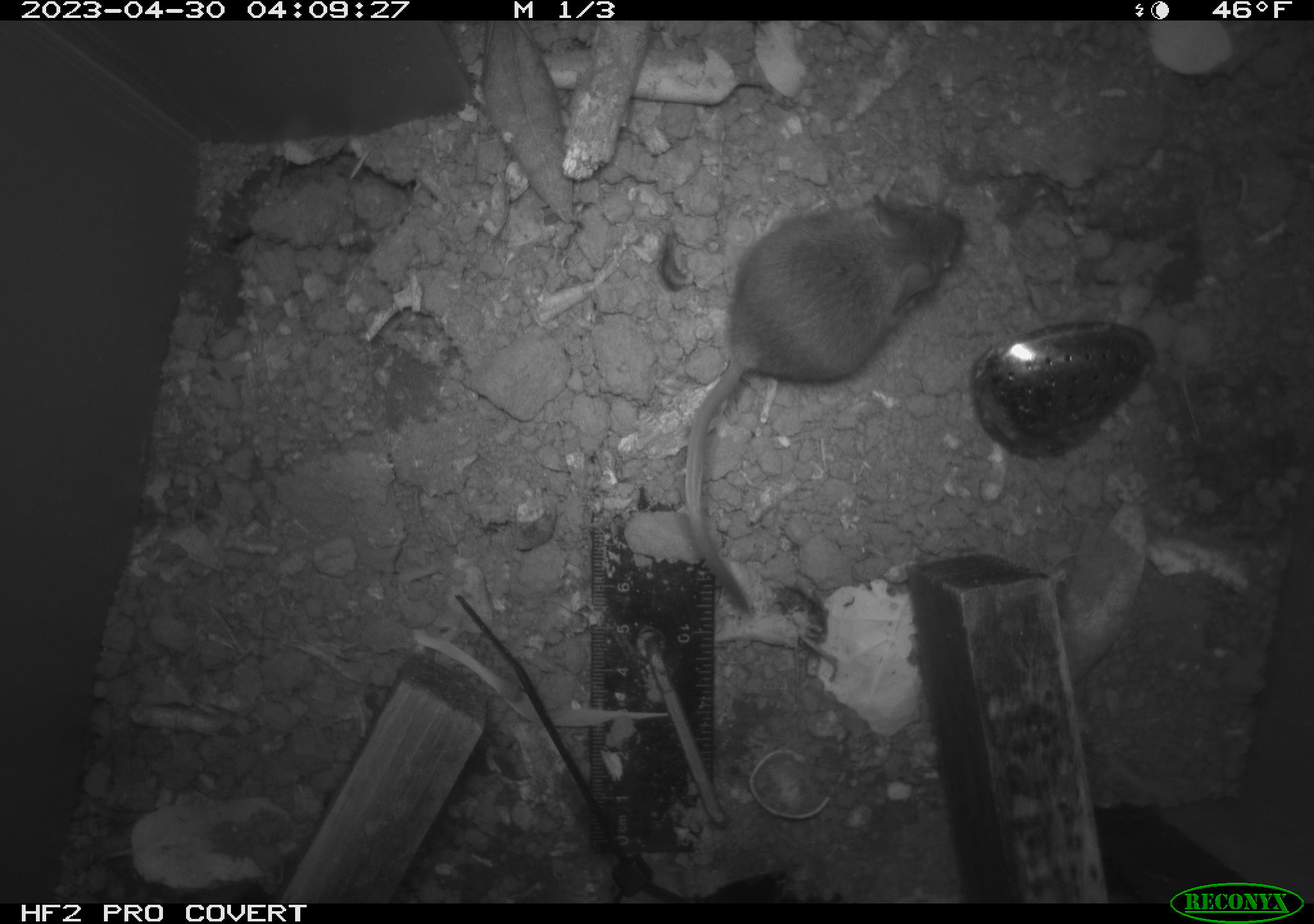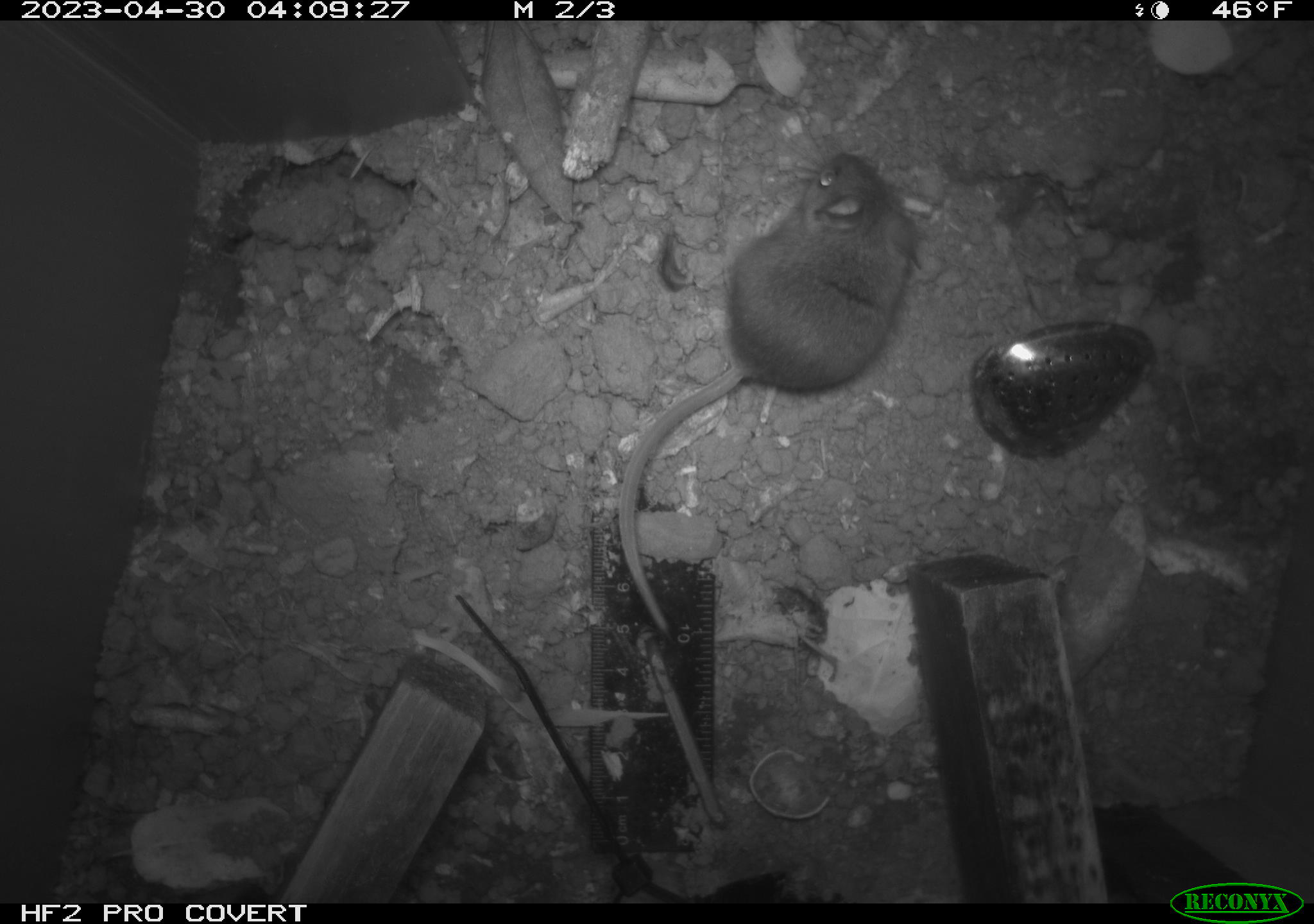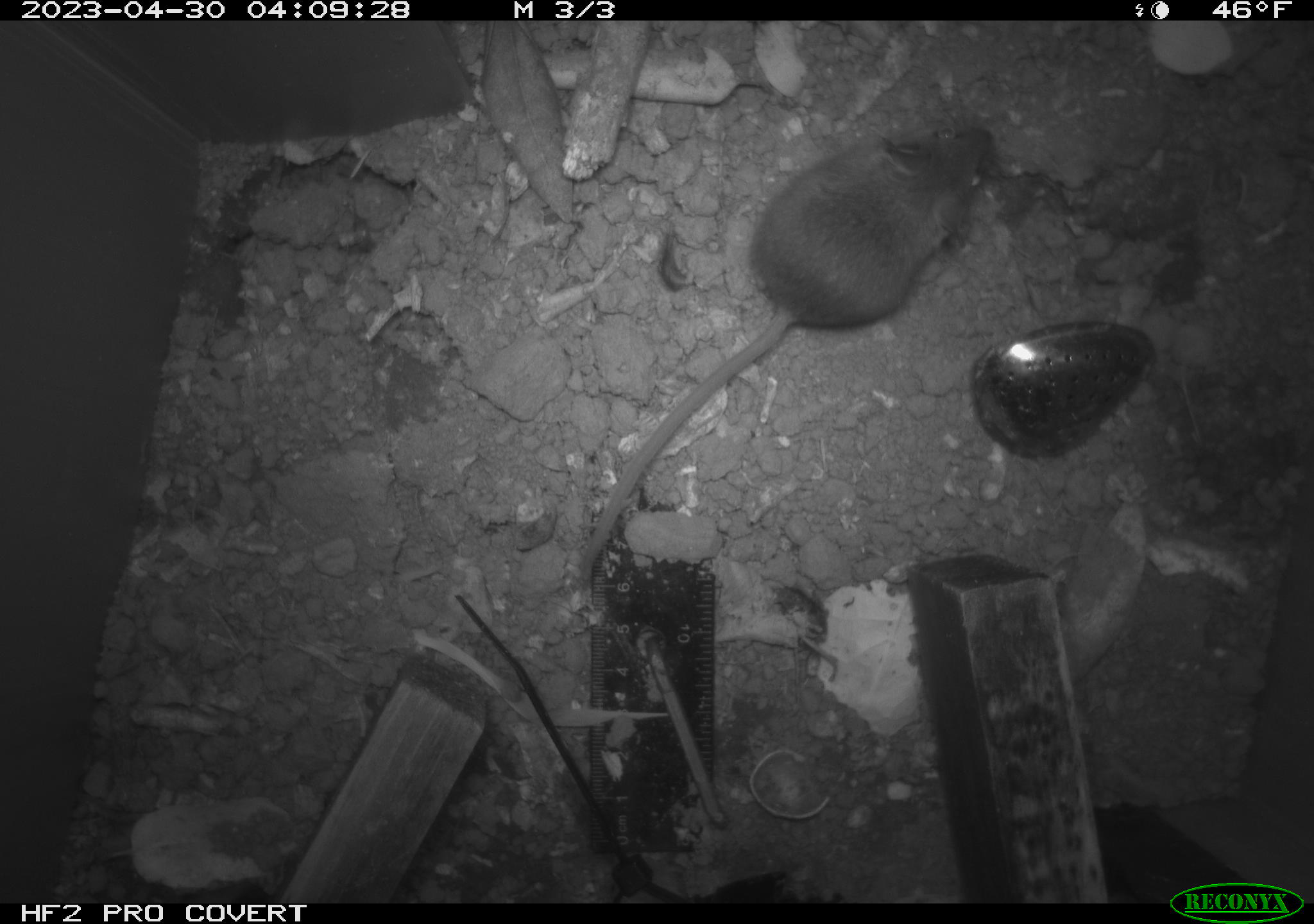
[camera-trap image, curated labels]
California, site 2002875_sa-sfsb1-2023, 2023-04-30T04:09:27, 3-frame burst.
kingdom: Animalia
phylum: Chordata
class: Mammalia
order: Rodentia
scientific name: Rodentia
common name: mouse species